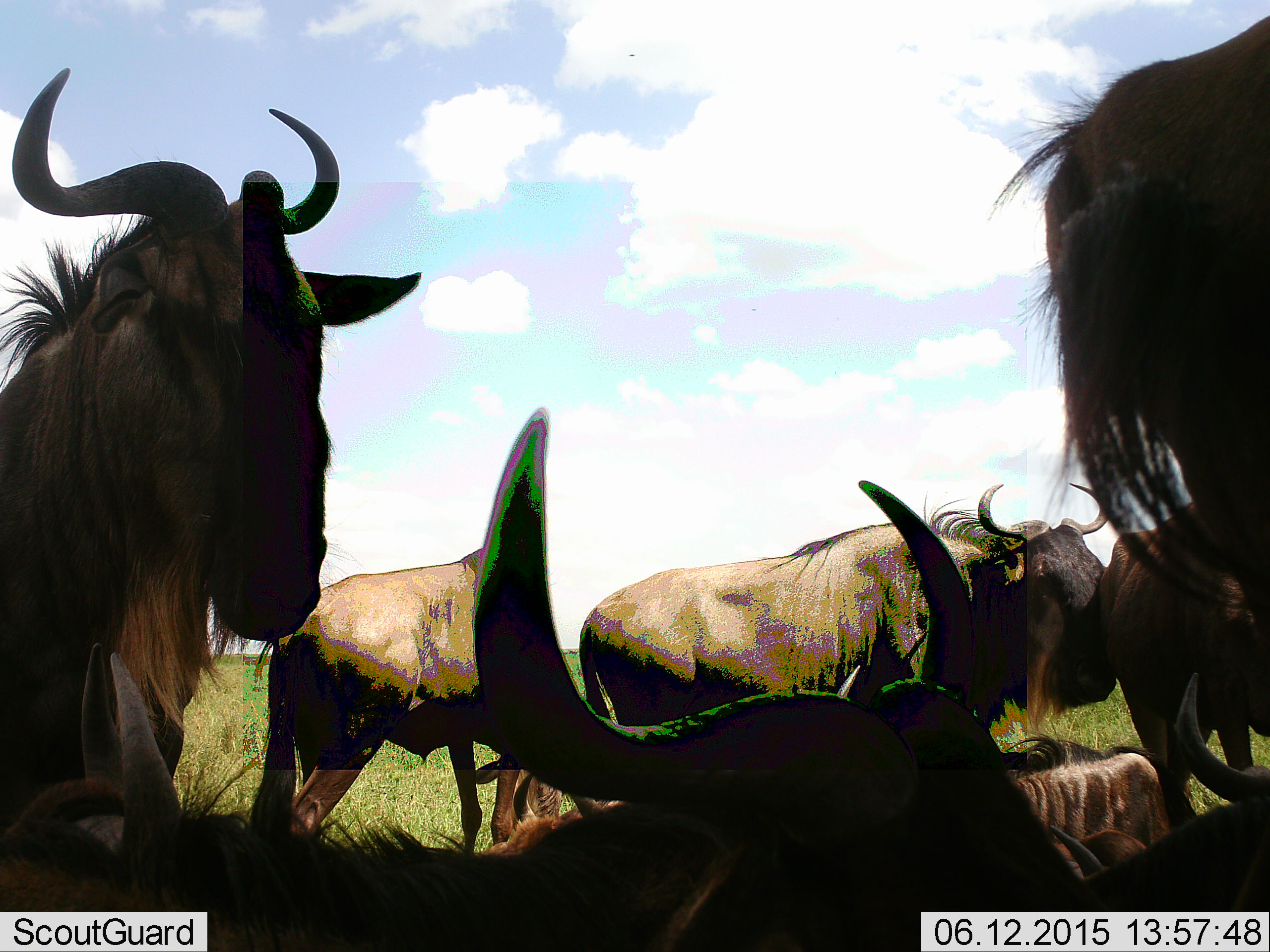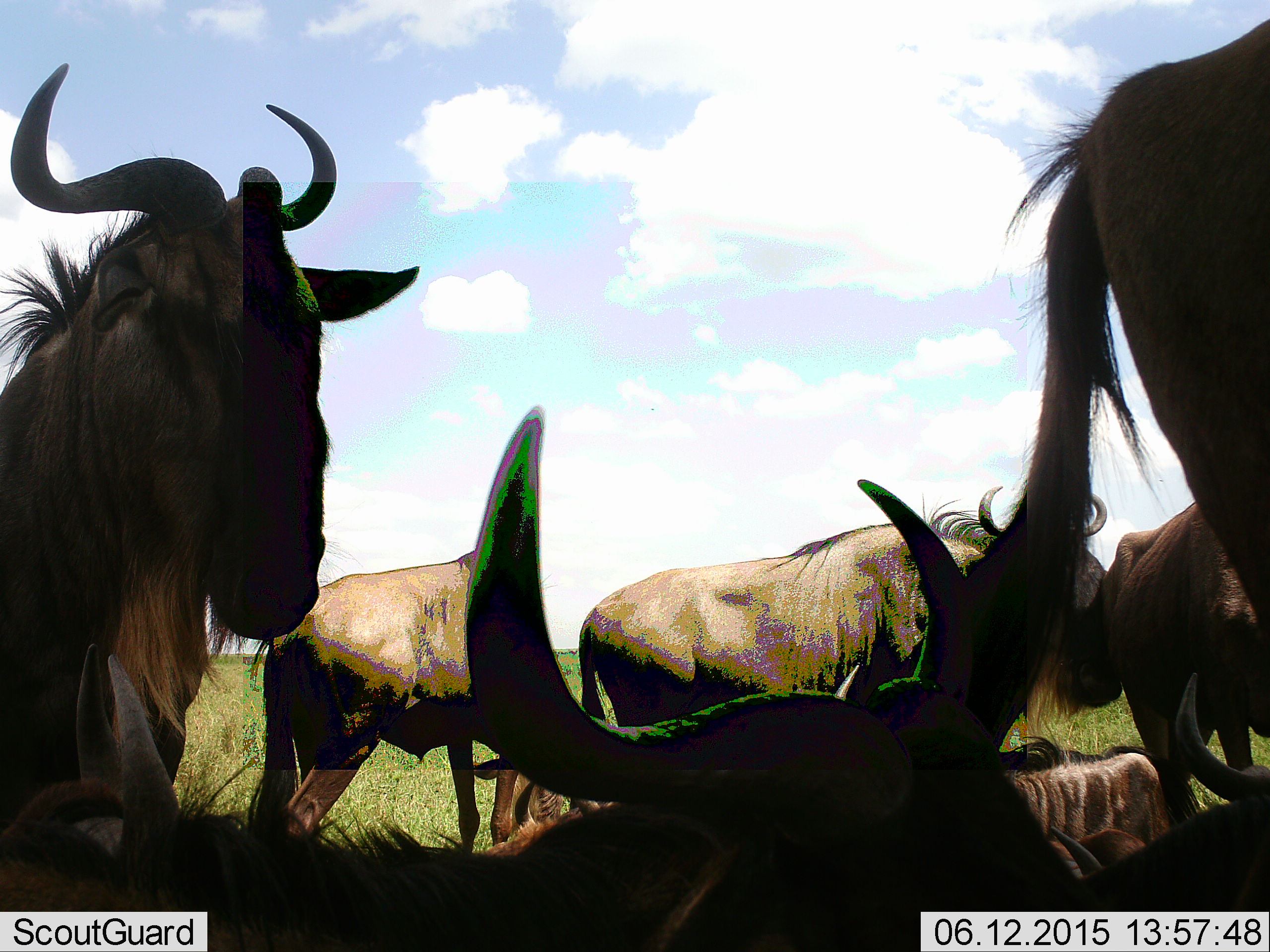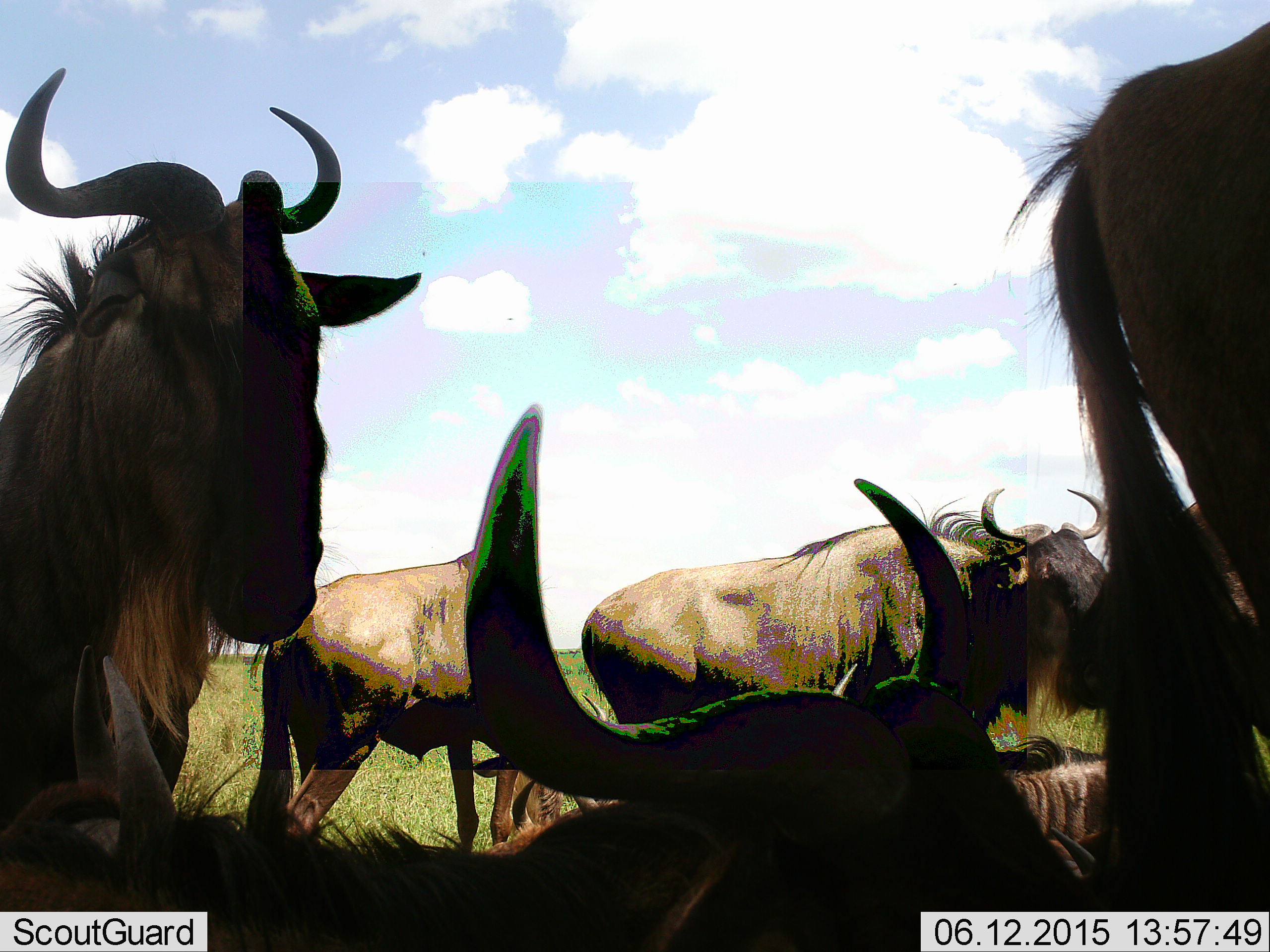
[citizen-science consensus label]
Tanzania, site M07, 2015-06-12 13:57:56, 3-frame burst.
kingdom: Animalia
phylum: Chordata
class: Mammalia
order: Artiodactyla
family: Bovidae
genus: Connochaetes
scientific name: Connochaetes taurinus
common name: blue wildebeest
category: wildebeest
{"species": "wildebeest (blue wildebeest) (Connochaetes taurinus)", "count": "7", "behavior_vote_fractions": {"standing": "90%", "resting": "90%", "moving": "0%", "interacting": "10%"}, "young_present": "0%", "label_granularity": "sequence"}